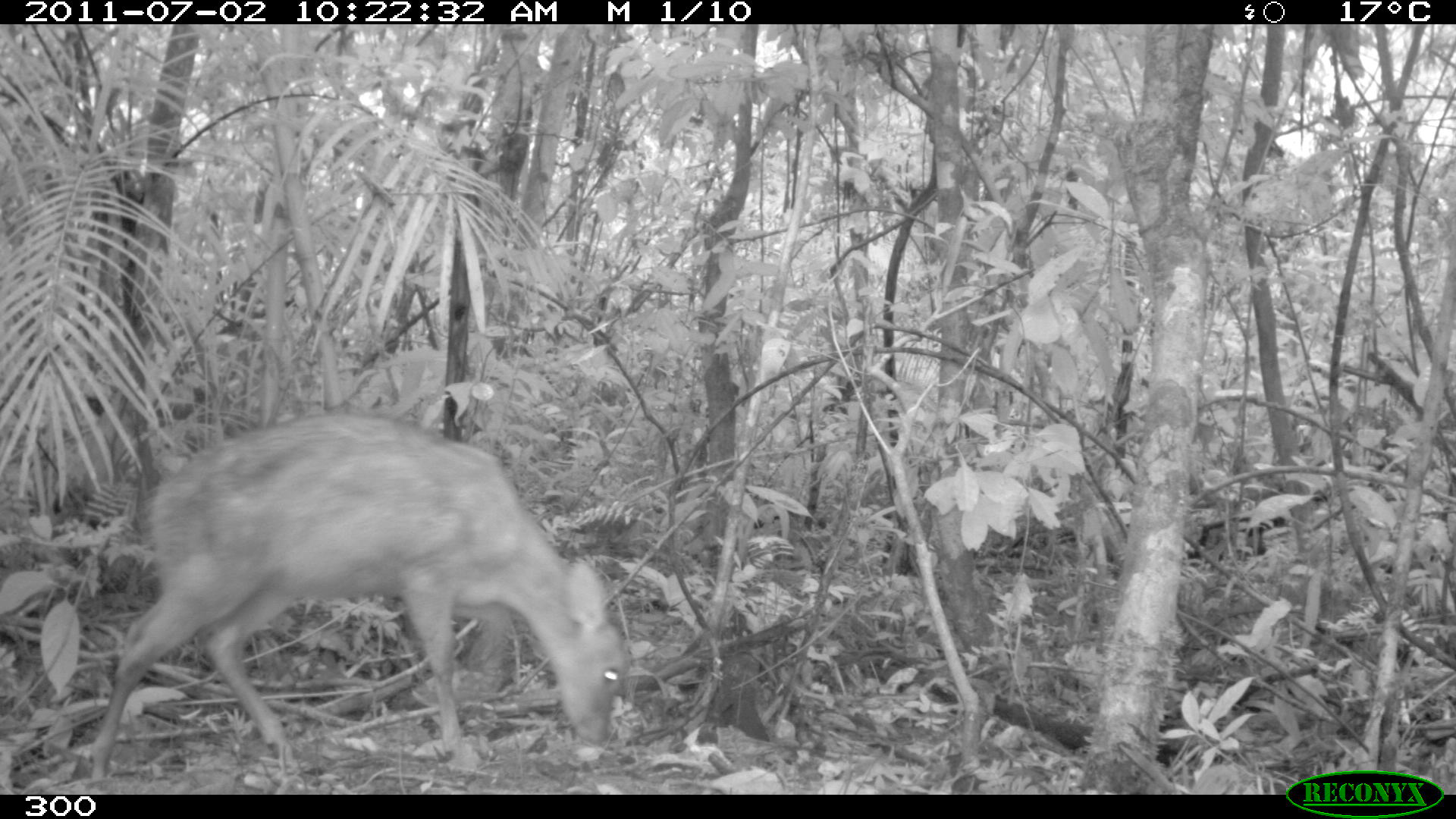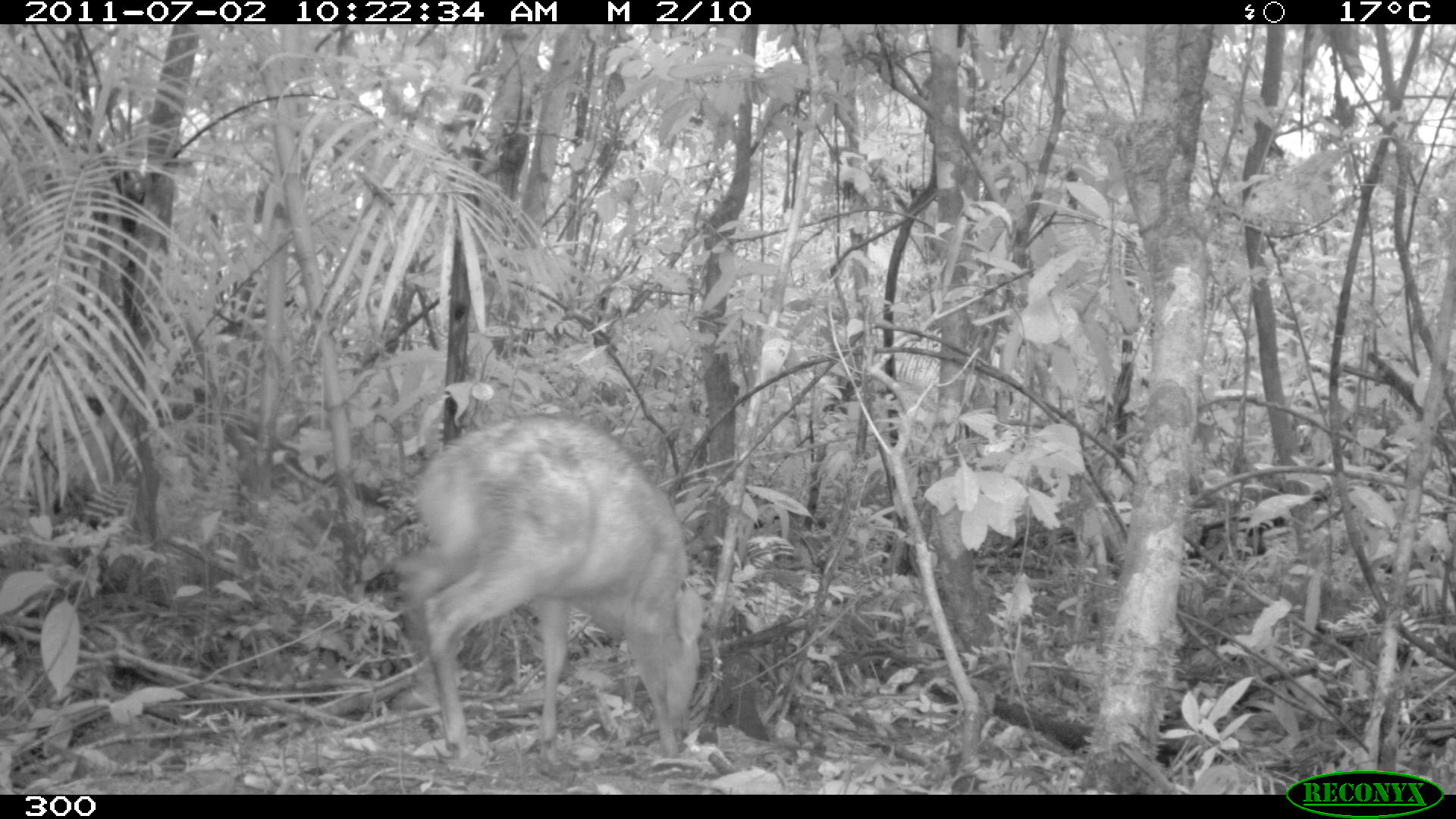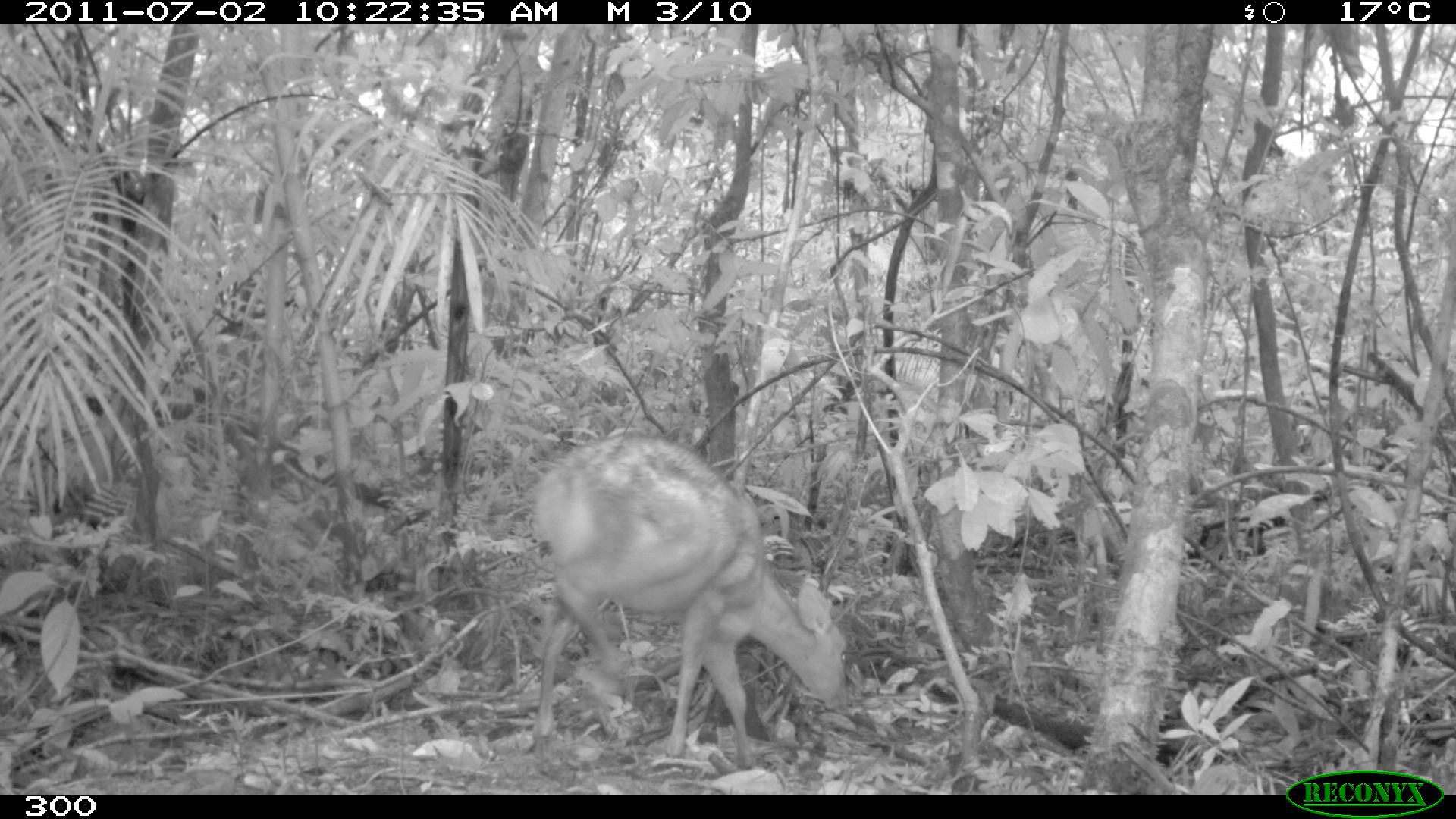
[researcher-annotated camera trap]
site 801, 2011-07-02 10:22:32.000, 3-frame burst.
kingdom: Animalia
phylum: Chordata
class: Mammalia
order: Artiodactyla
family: Cervidae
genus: Mazama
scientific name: Mazama americana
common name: red brocket